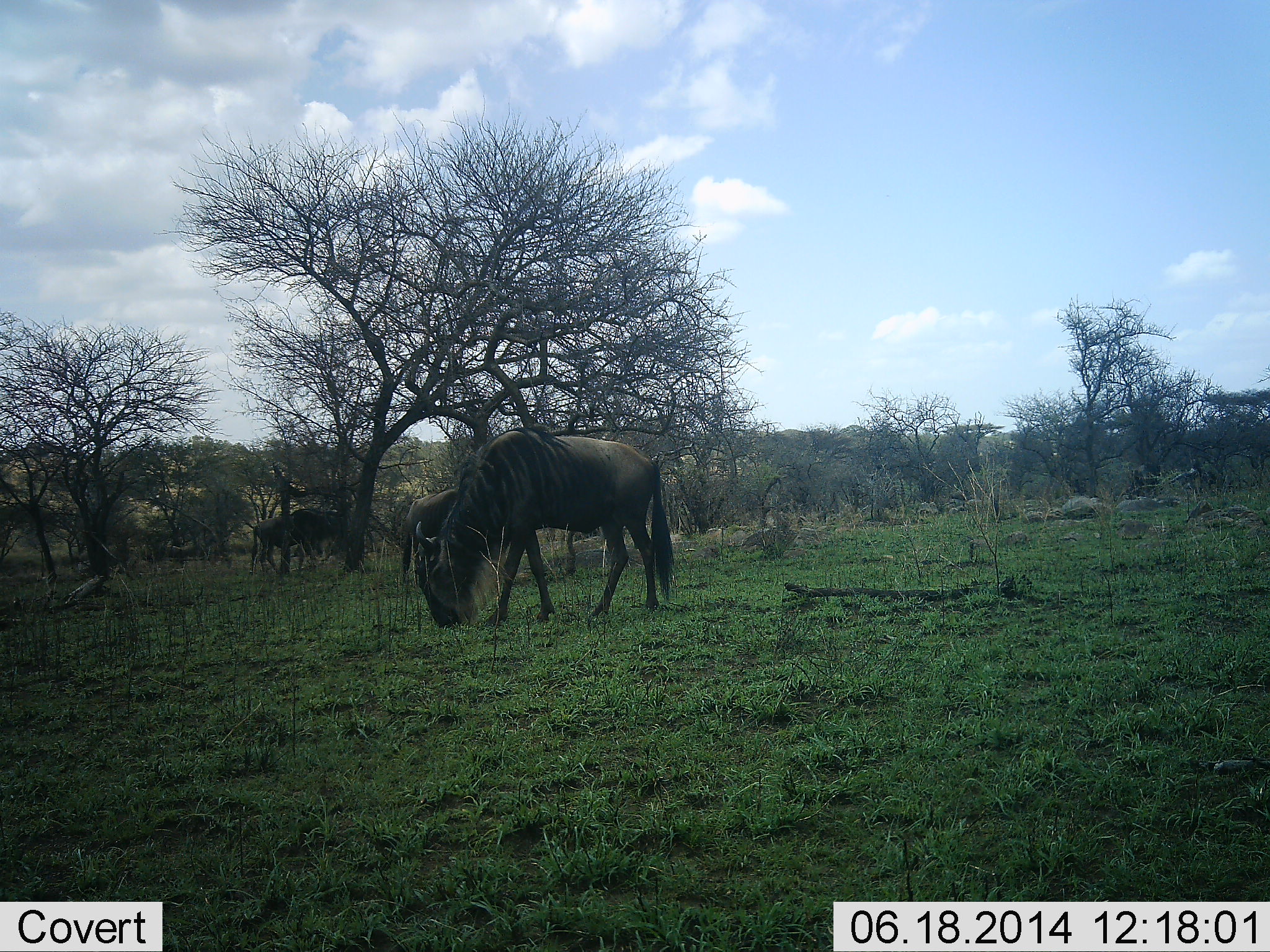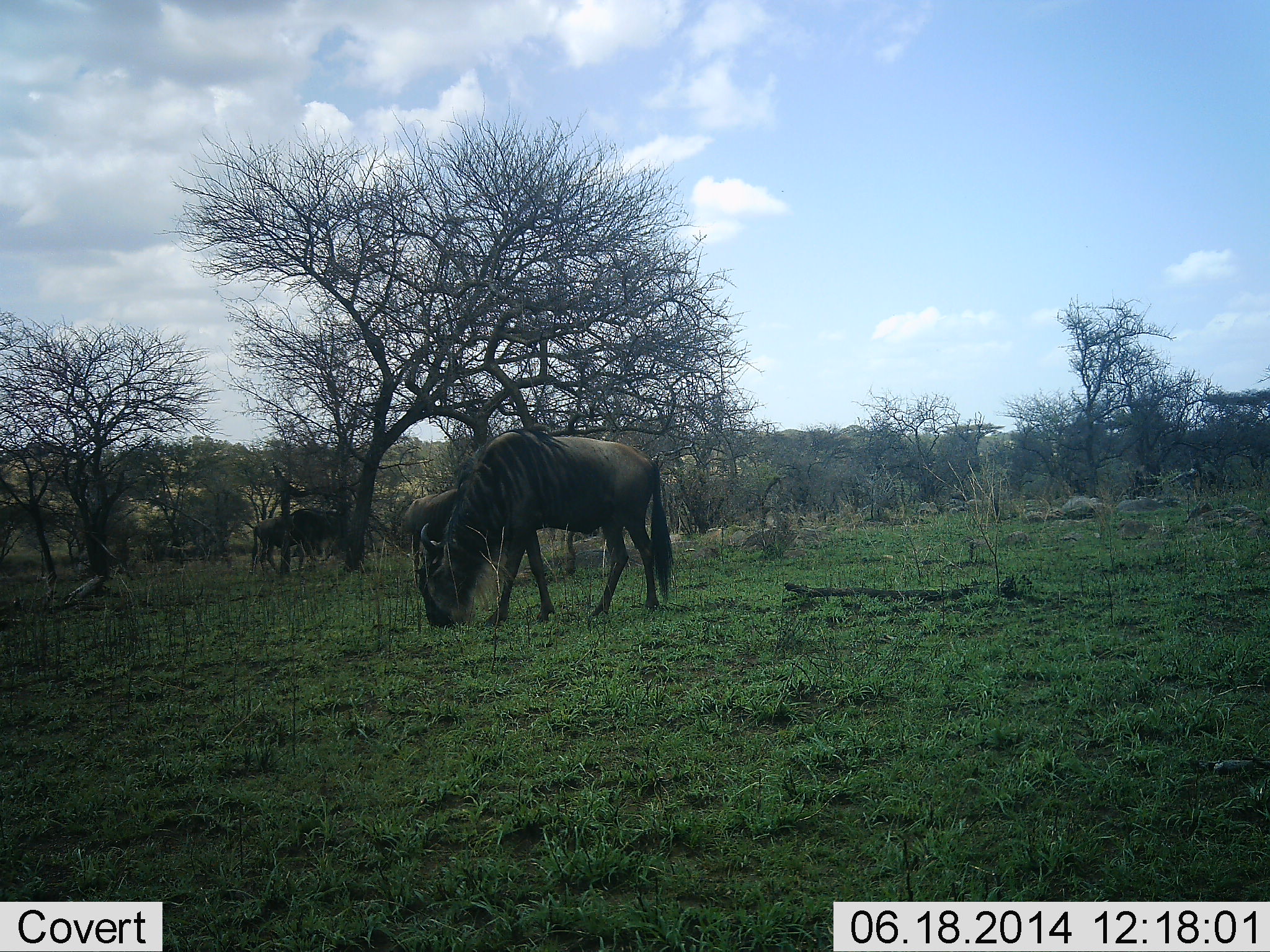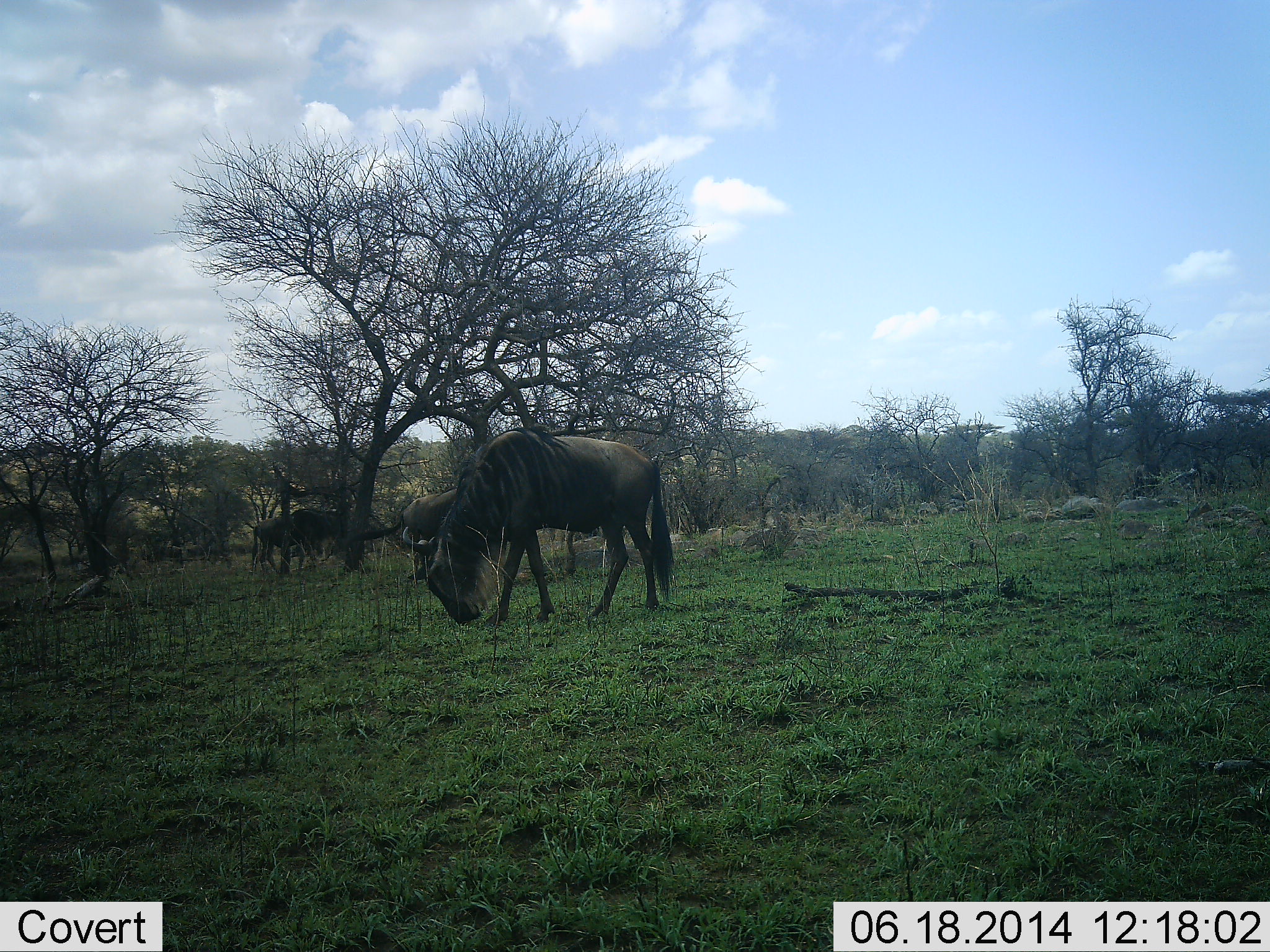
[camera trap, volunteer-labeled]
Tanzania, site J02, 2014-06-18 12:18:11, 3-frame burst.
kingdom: Animalia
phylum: Chordata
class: Mammalia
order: Artiodactyla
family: Bovidae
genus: Connochaetes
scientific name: Connochaetes taurinus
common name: blue wildebeest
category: wildebeest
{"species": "wildebeest (blue wildebeest) (Connochaetes taurinus)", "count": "3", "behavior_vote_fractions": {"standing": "70%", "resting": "0%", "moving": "10%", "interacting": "0%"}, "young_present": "0%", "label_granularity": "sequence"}